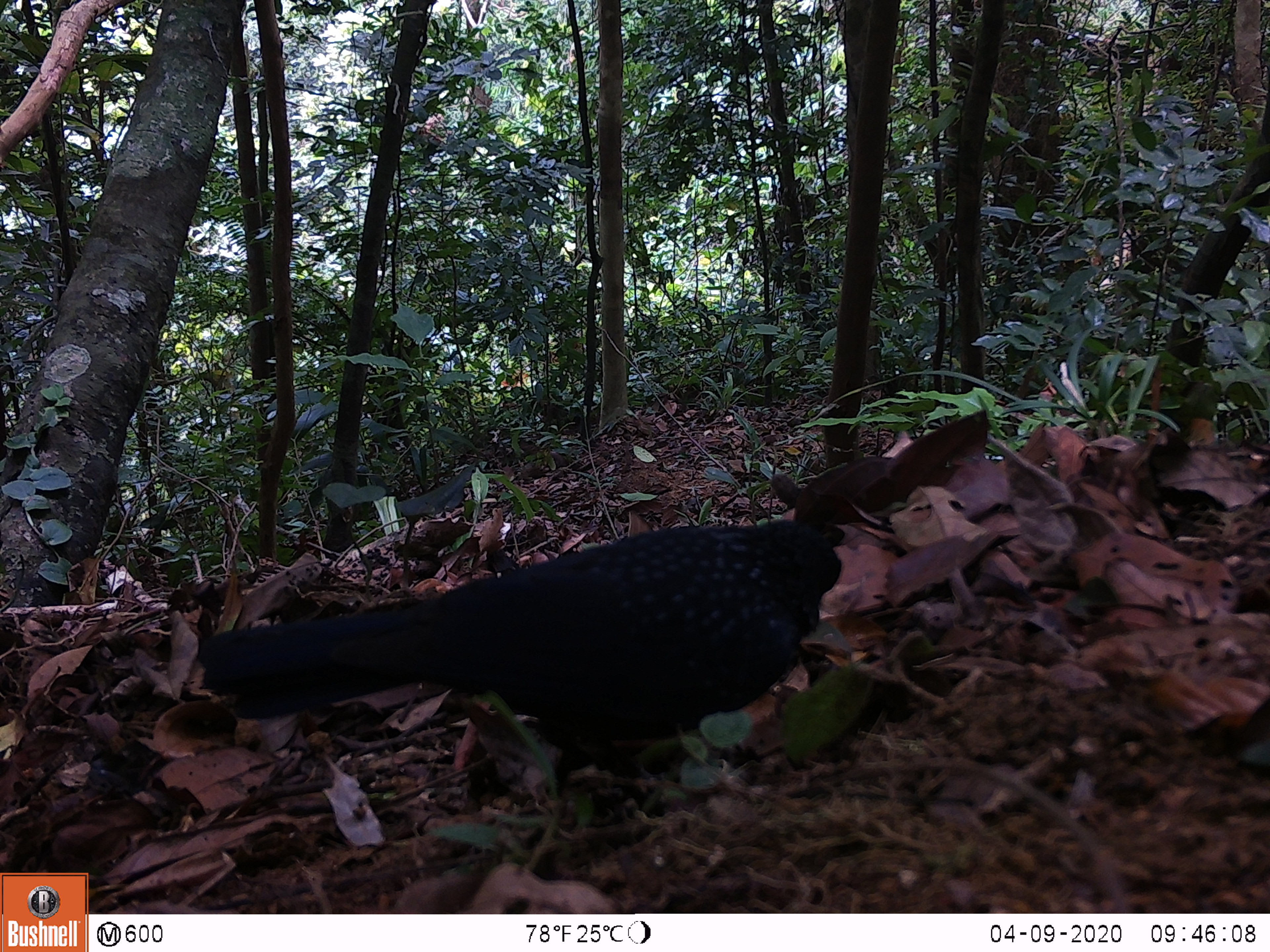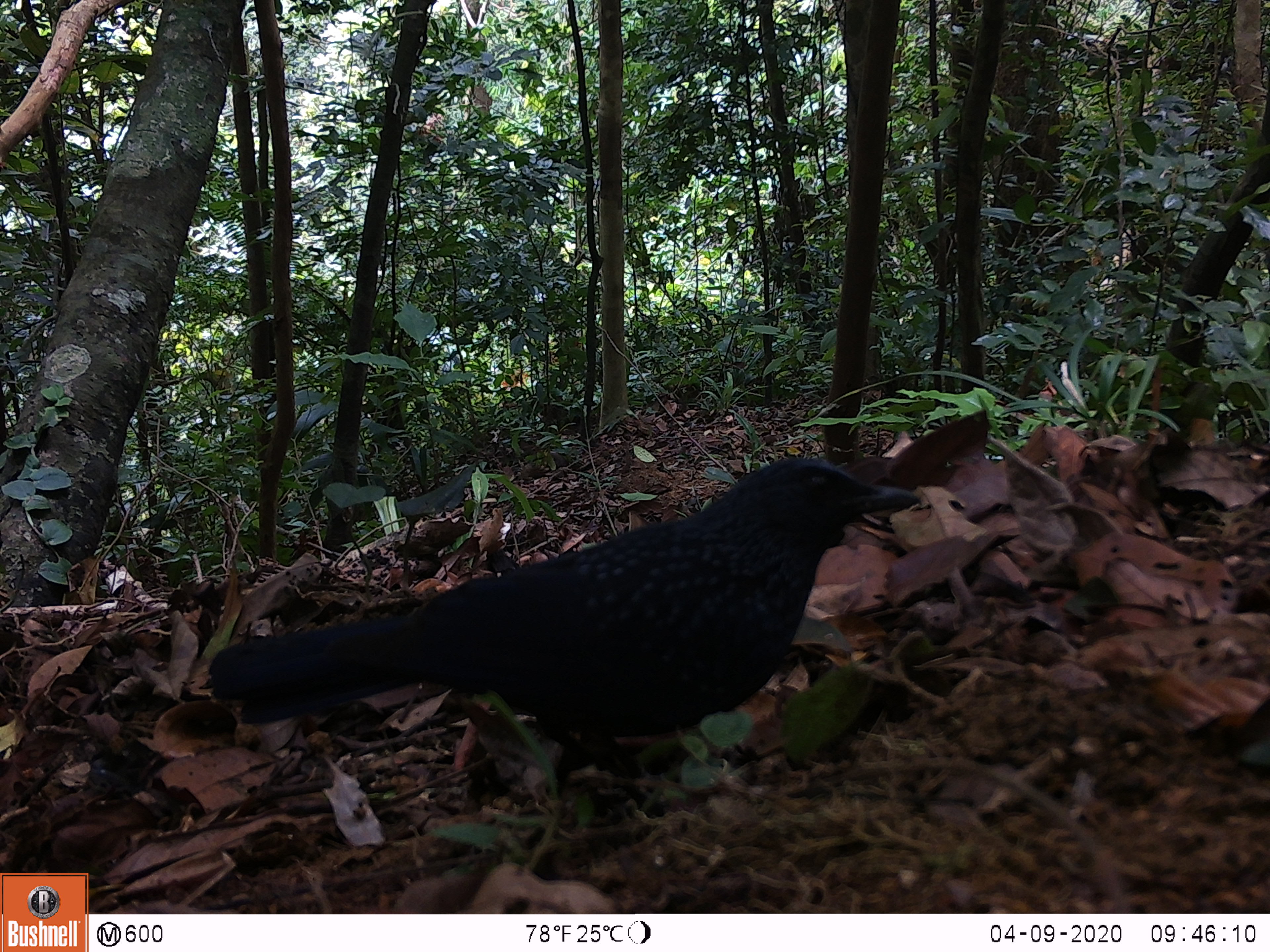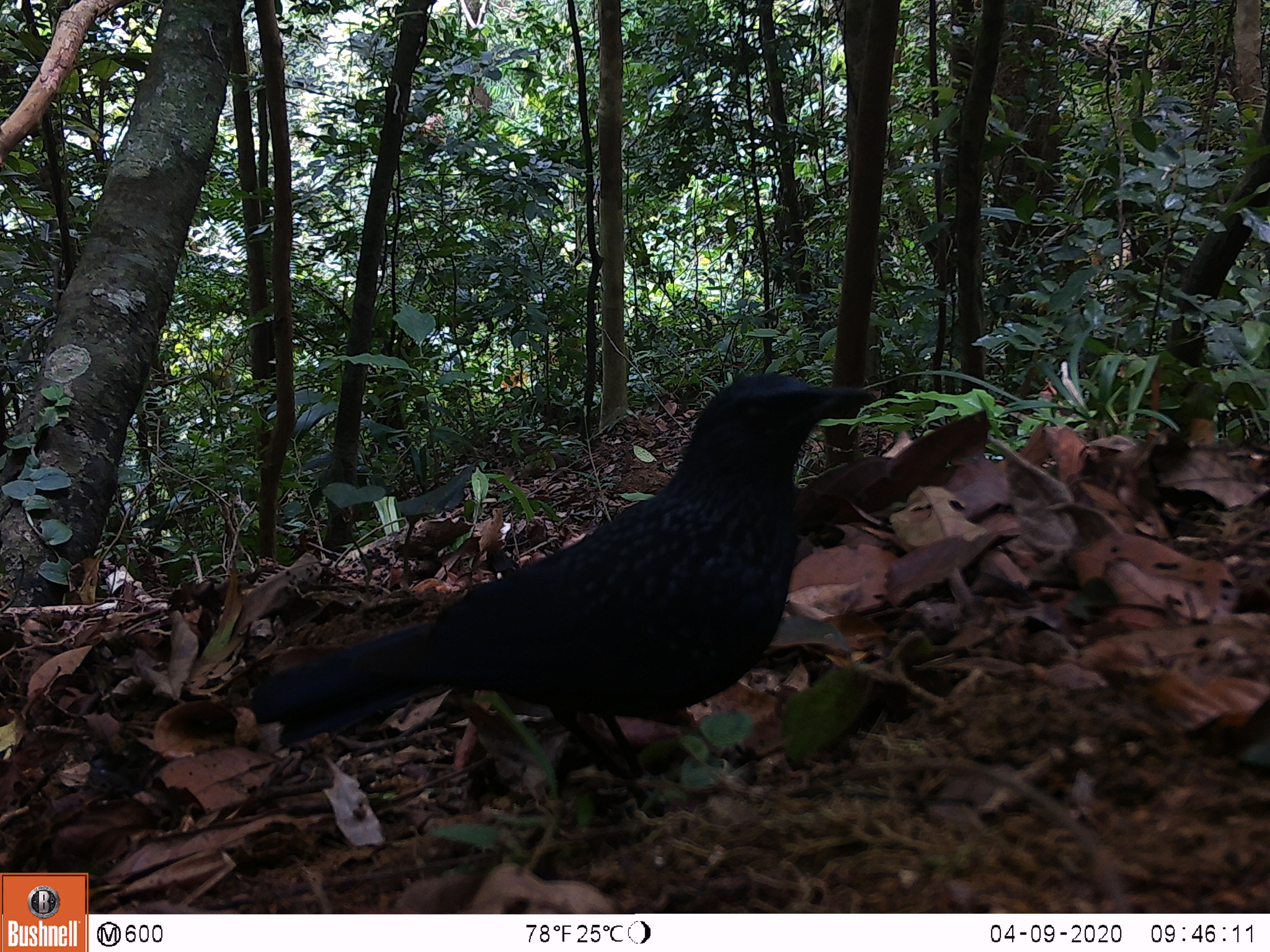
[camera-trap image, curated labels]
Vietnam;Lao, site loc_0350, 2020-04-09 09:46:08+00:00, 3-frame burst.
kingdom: Animalia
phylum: Chordata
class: Aves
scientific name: Aves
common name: bird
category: unidentified bird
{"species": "unidentified bird (bird) (Aves)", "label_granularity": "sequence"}